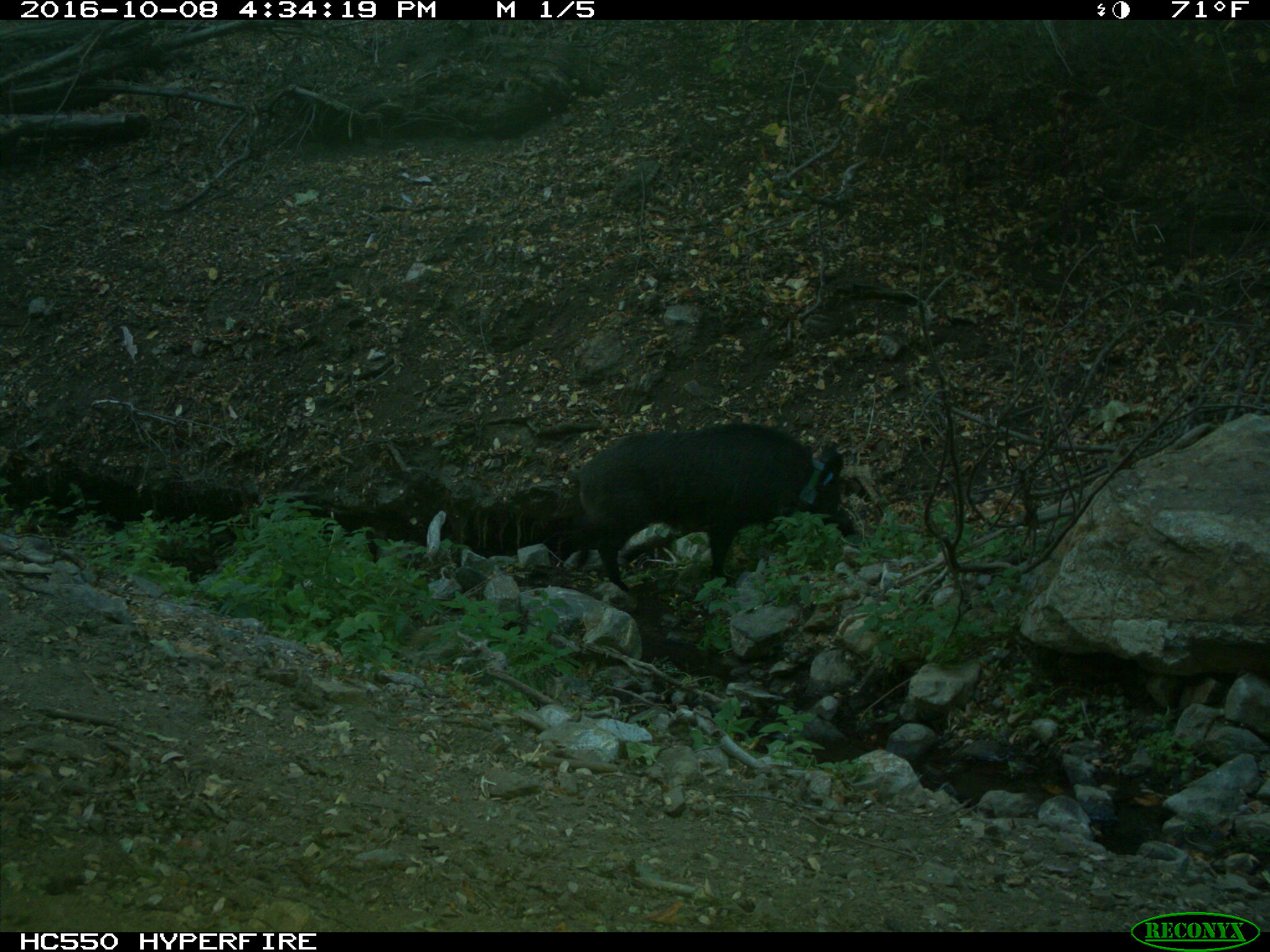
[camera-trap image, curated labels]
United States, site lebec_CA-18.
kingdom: Animalia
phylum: Chordata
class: Mammalia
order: Artiodactyla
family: Suidae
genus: Sus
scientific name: Sus scrofa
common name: wild boar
Sus scrofa (wild boar).